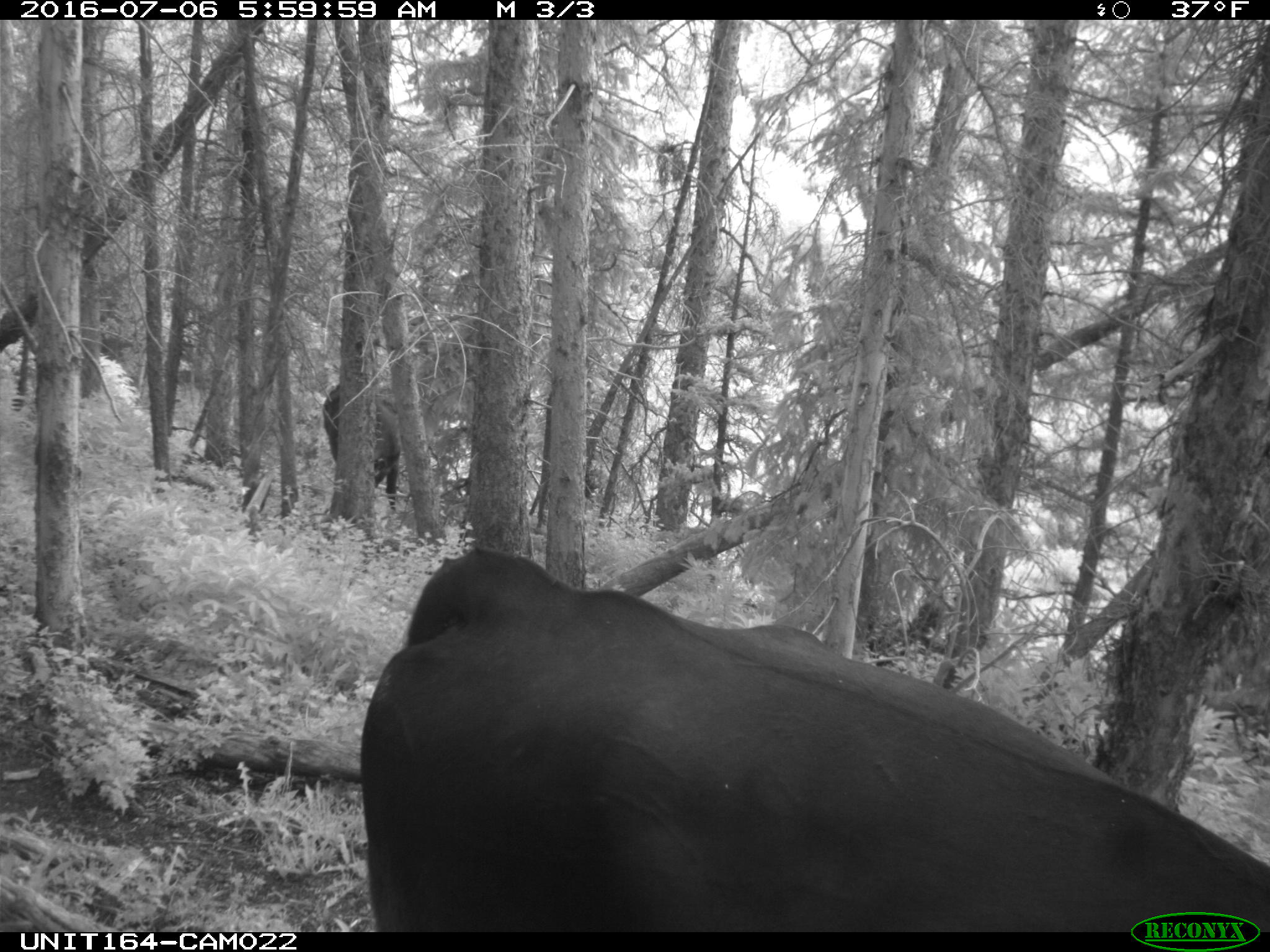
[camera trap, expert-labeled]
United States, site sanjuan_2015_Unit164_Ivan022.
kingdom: Animalia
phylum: Chordata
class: Mammalia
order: Artiodactyla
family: Bovidae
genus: Bos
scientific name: Bos taurus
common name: domestic cow